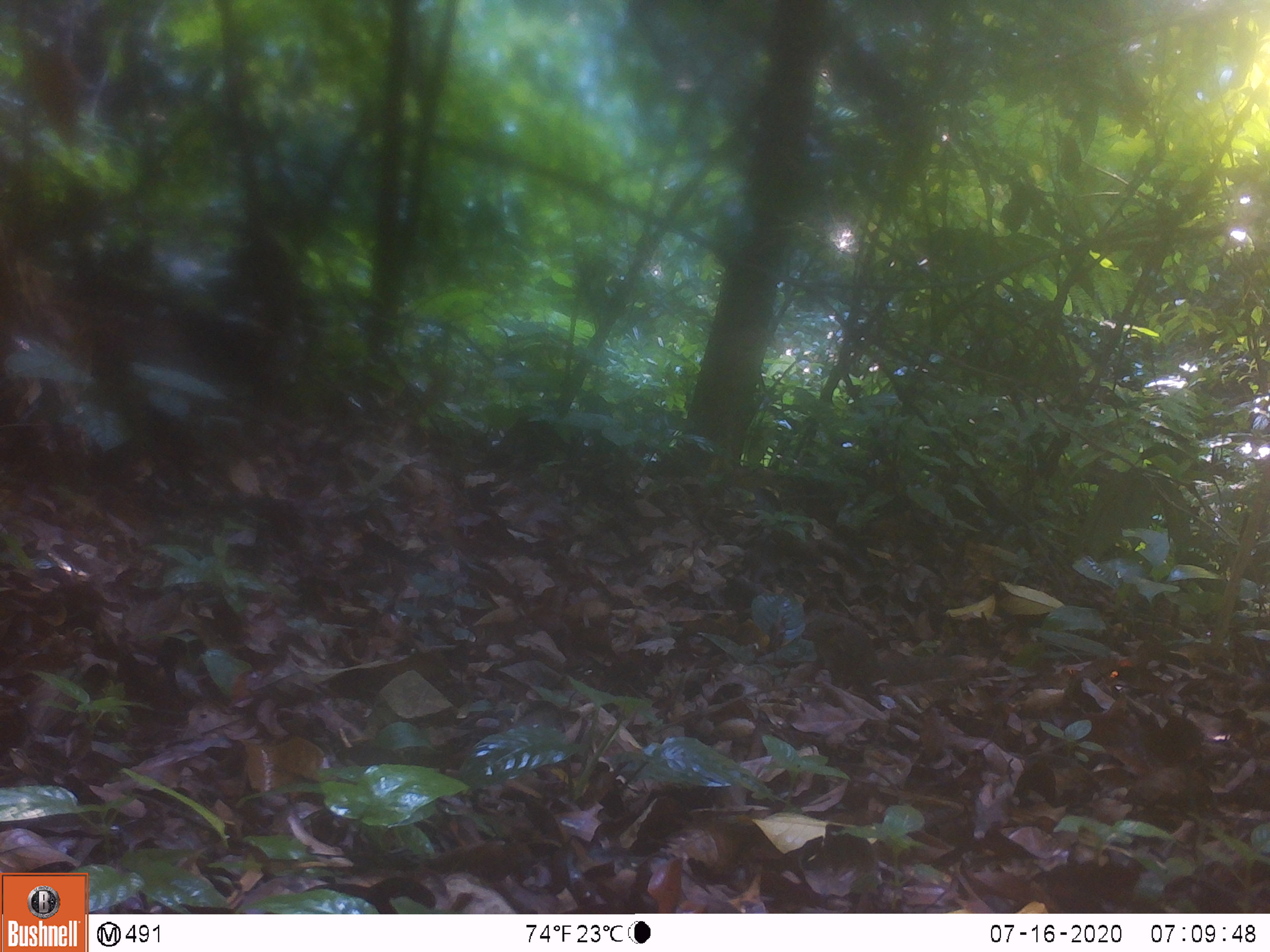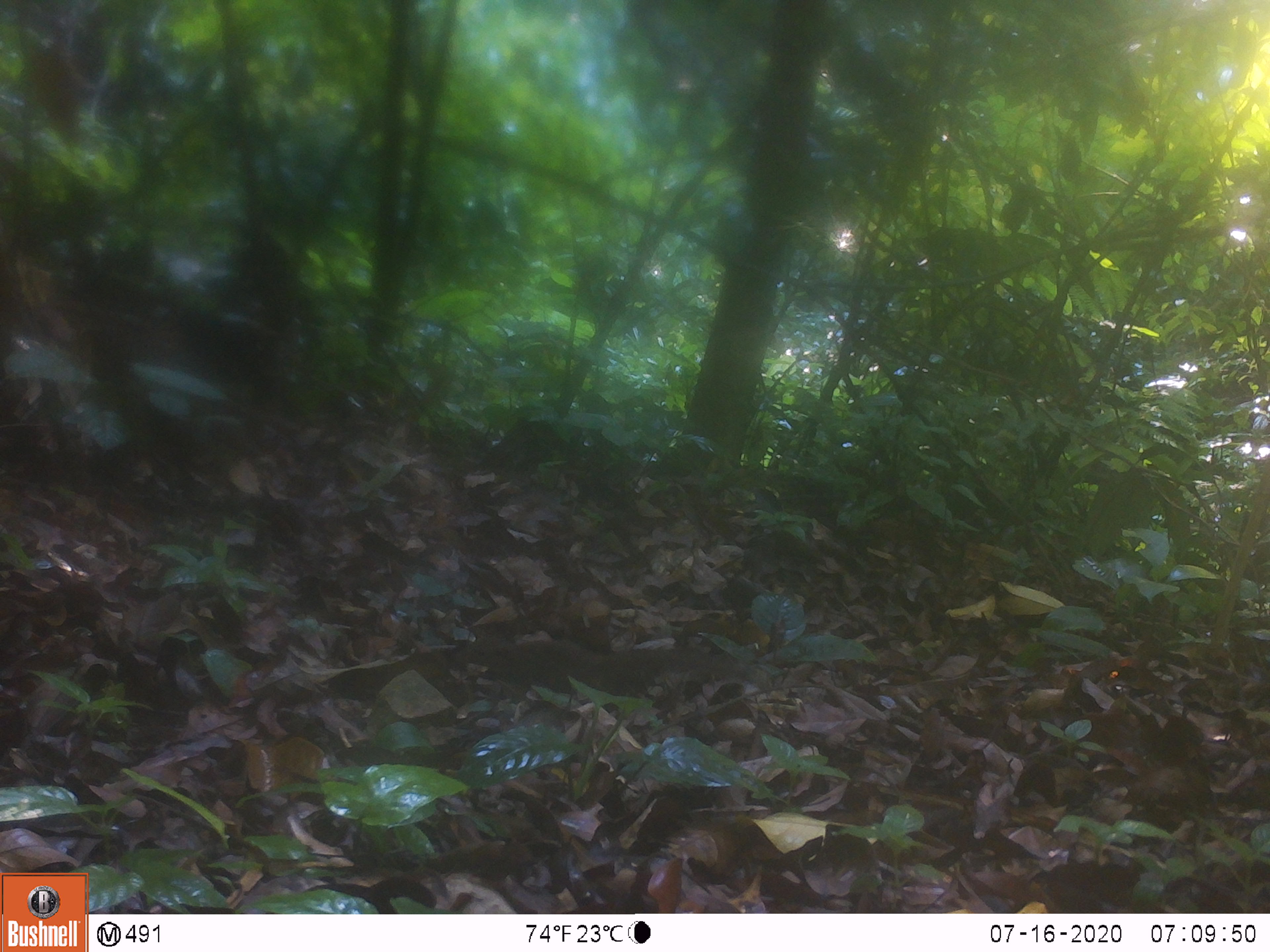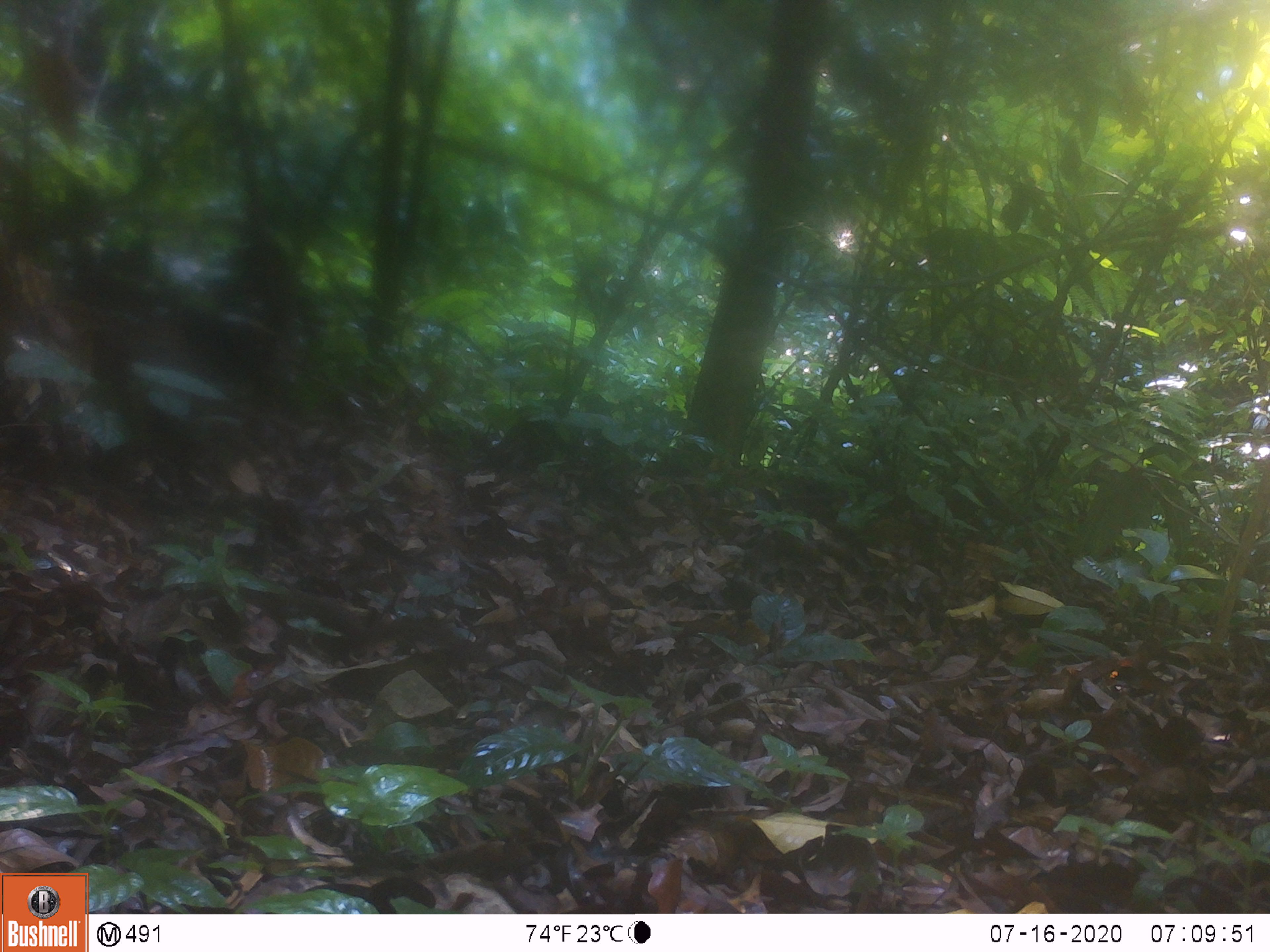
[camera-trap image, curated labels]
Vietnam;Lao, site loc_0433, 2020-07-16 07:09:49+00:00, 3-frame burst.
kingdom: Animalia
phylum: Chordata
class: Mammalia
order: Scandentia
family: Tupaiidae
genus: Tupaia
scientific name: Tupaia belangeri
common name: northern treeshrew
Northern treeshrew (Tupaia belangeri). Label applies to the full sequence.